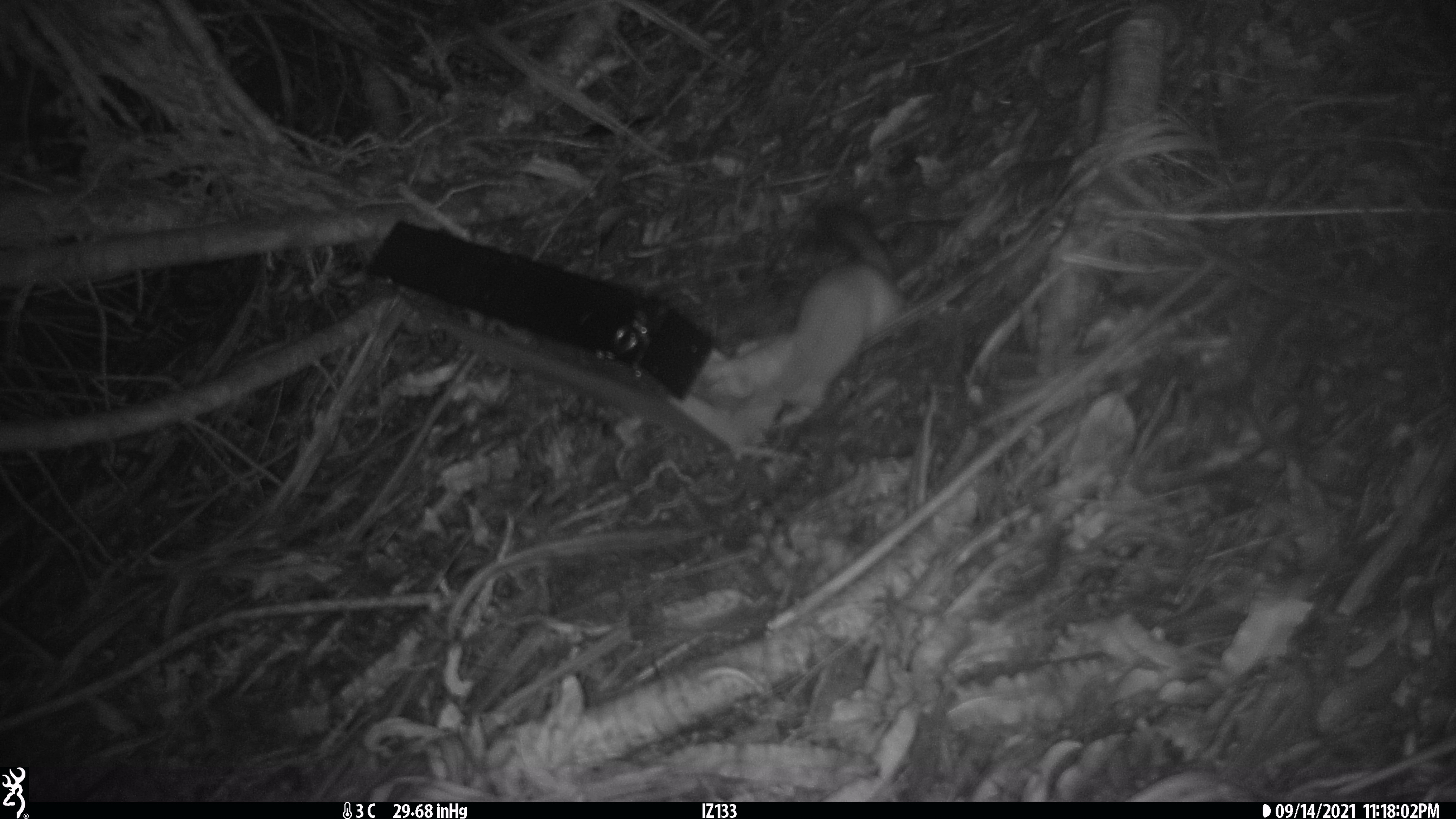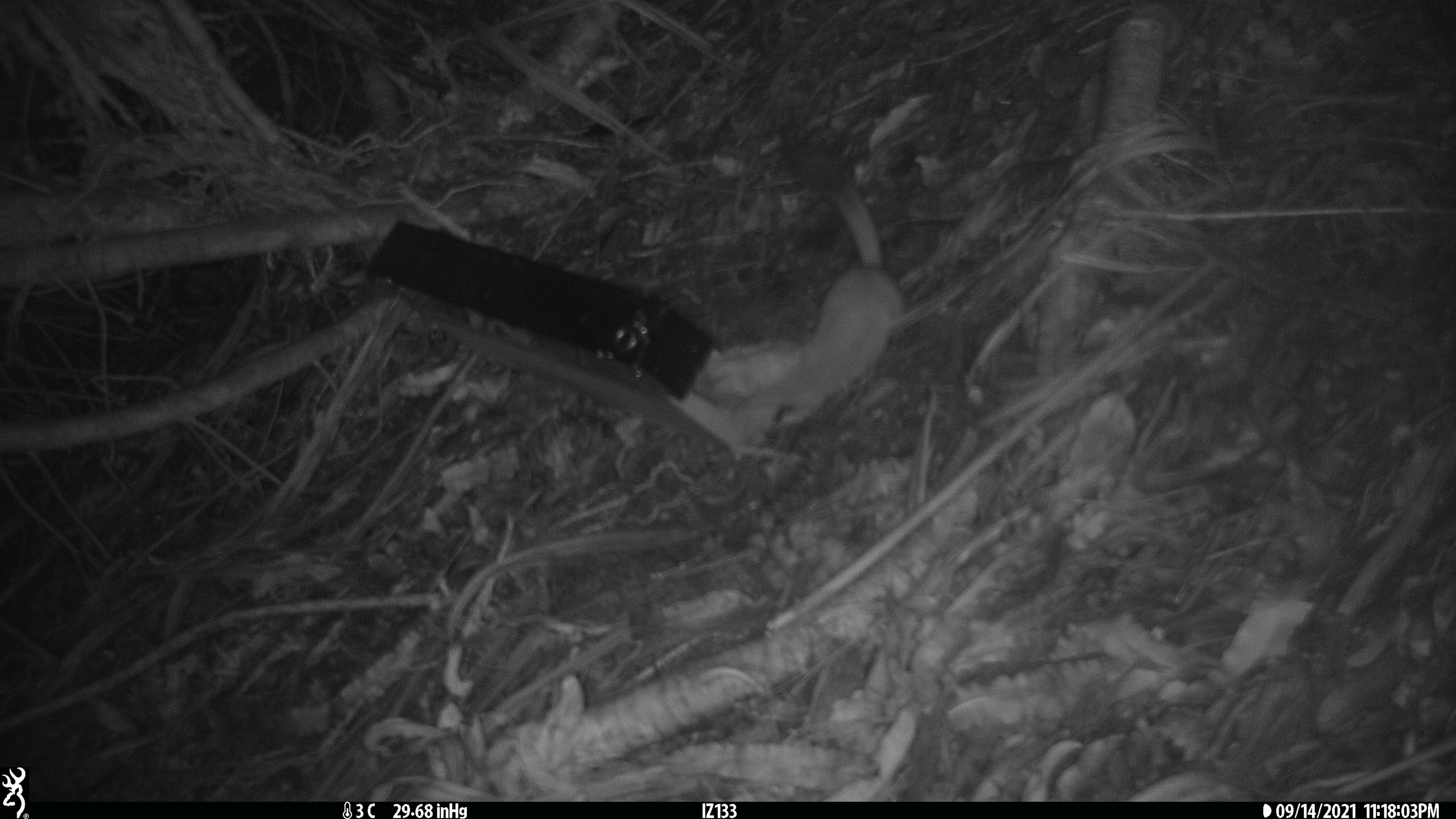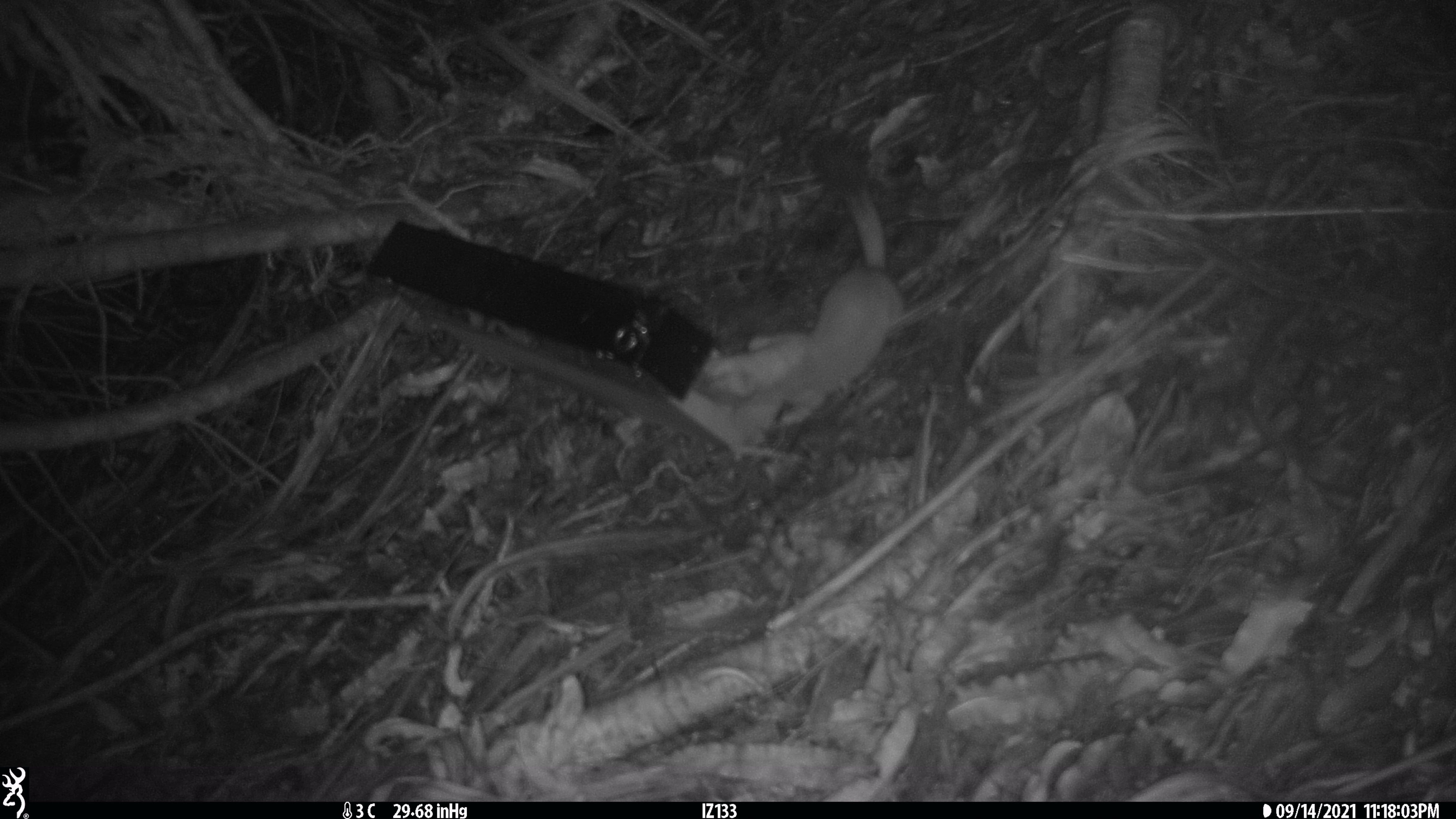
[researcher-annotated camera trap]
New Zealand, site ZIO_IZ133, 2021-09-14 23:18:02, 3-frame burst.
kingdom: Animalia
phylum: Chordata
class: Mammalia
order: Carnivora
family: Mustelidae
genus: Mustela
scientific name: Mustela erminea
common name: stoat